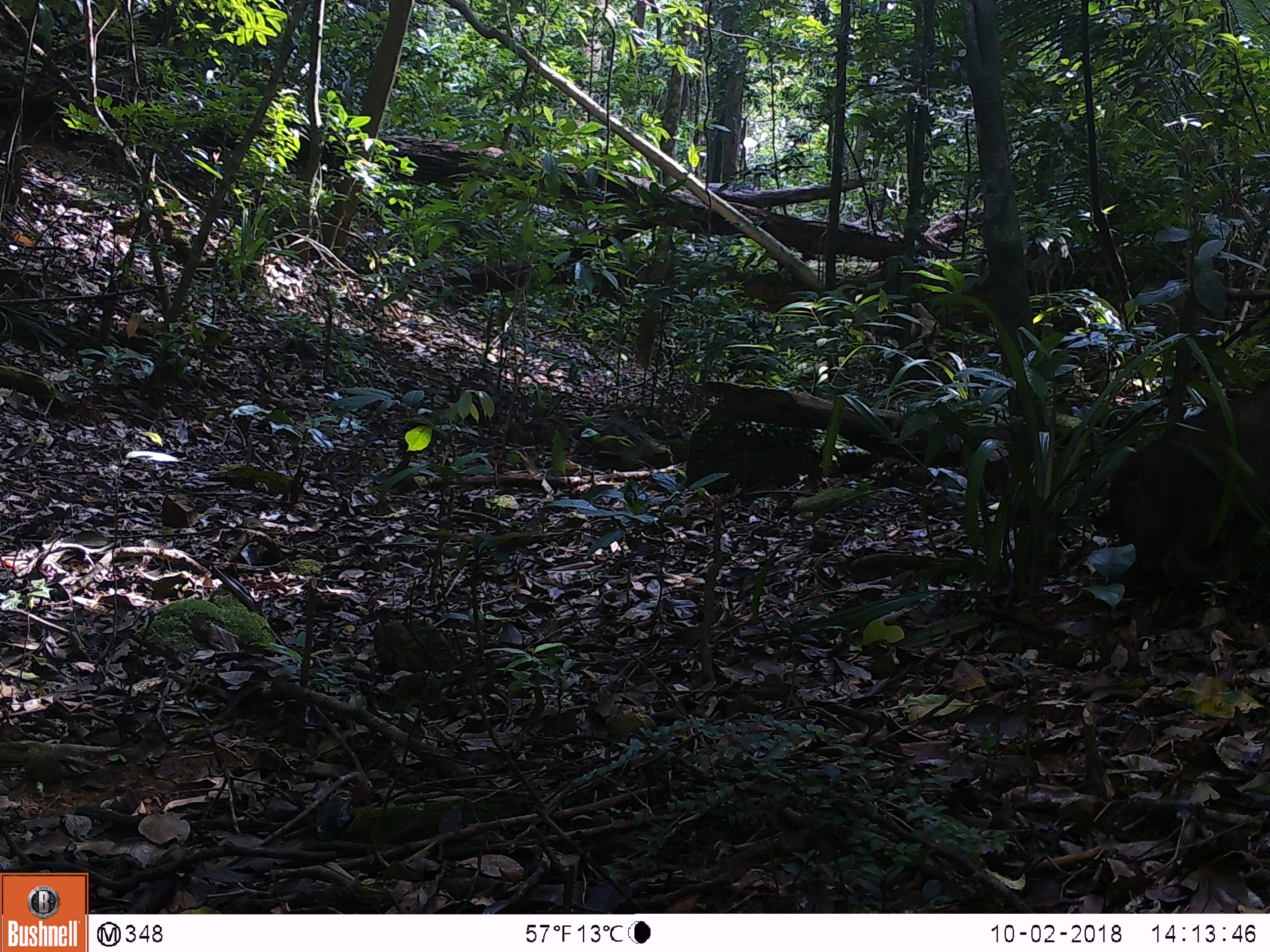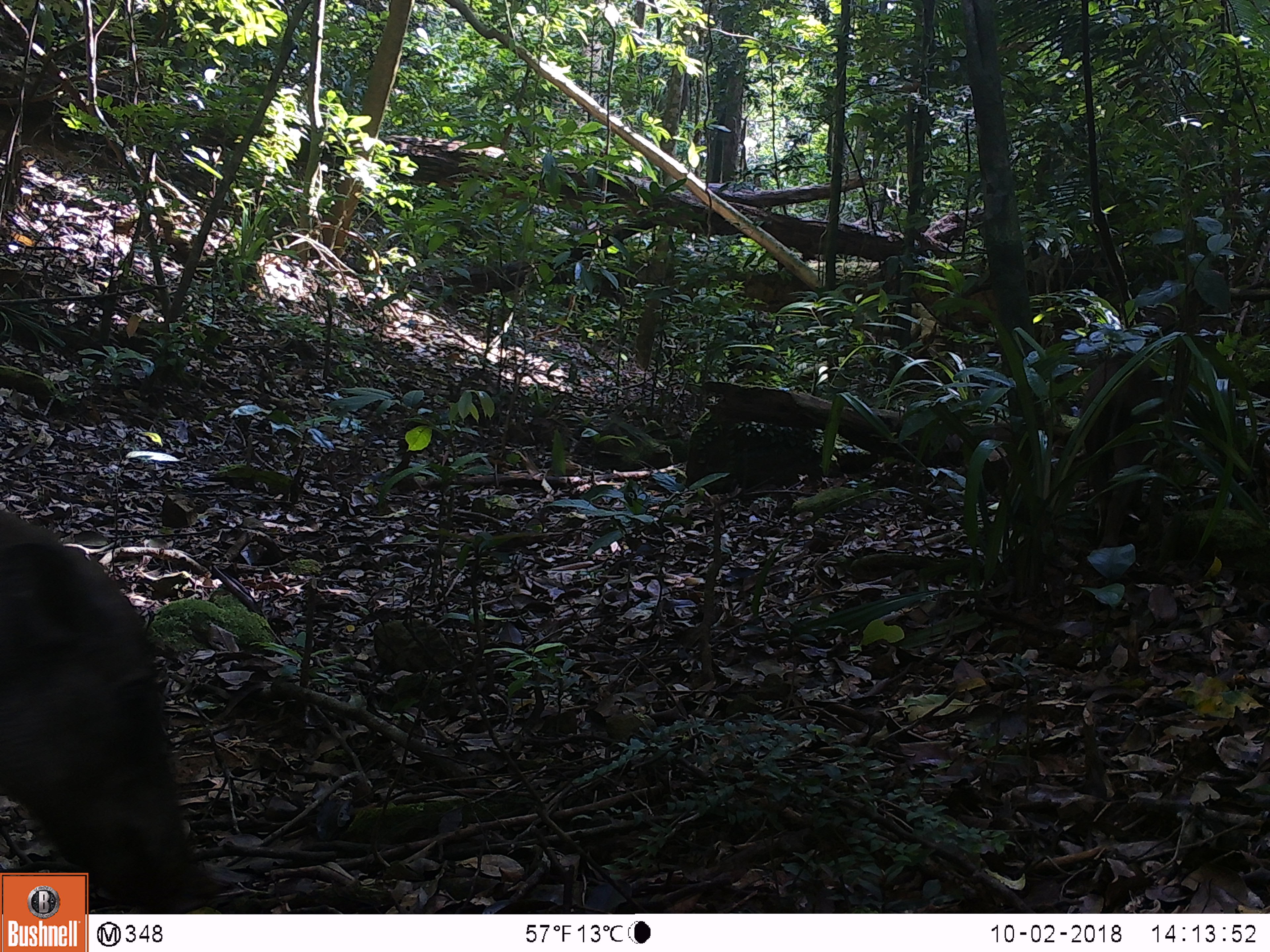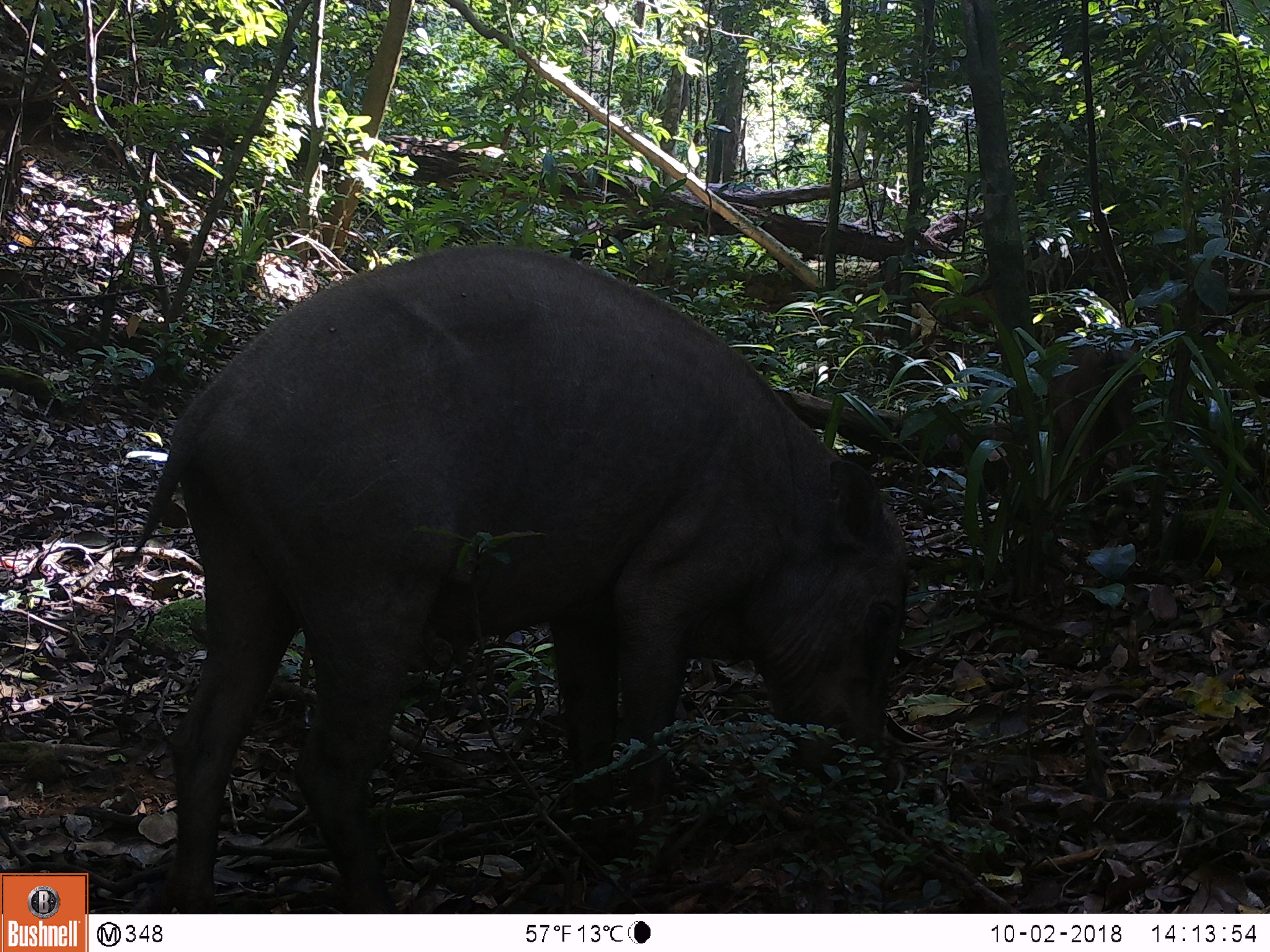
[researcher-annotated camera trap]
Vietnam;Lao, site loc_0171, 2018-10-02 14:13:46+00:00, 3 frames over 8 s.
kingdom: Animalia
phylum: Chordata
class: Mammalia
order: Artiodactyla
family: Suidae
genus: Sus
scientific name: Sus scrofa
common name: eurasian wild pig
Eurasian wild pig (Sus scrofa). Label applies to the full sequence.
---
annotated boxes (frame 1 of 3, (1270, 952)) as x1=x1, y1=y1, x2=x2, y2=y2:
eurasian wild pig: x1=1104, y1=378, x2=1270, y2=615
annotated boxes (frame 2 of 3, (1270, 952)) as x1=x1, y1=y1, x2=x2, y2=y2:
eurasian wild pig: x1=0, y1=503, x2=224, y2=913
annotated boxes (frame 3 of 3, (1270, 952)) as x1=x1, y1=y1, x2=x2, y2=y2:
eurasian wild pig: x1=116, y1=239, x2=910, y2=911